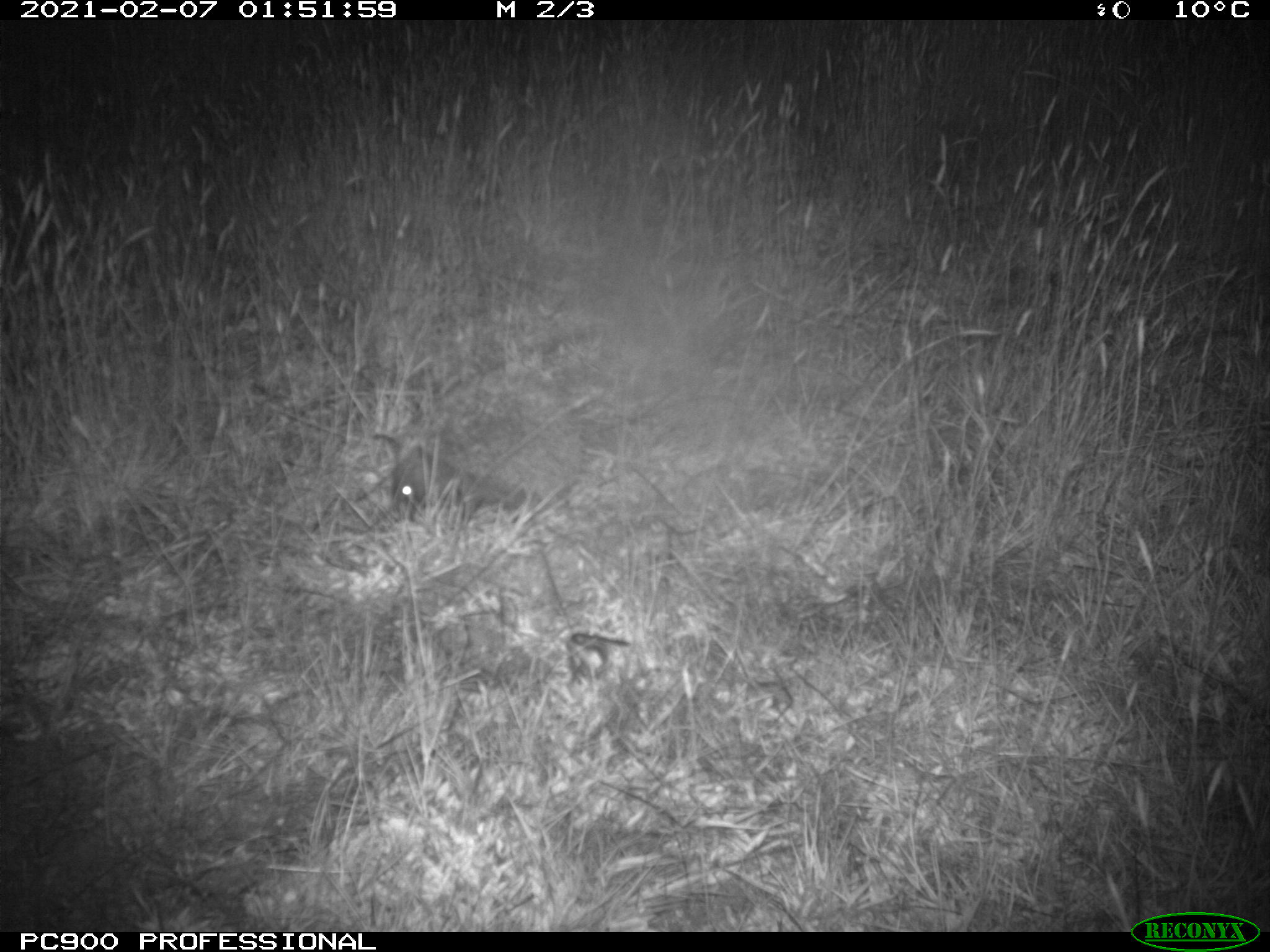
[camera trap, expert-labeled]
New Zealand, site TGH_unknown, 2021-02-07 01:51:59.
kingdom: Animalia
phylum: Chordata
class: Mammalia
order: Eulipotyphla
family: Erinaceidae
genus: Erinaceus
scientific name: Erinaceus europaeus europaeus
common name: european hedgehog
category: hedgehog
Hedgehog (european hedgehog) (Erinaceus europaeus europaeus).